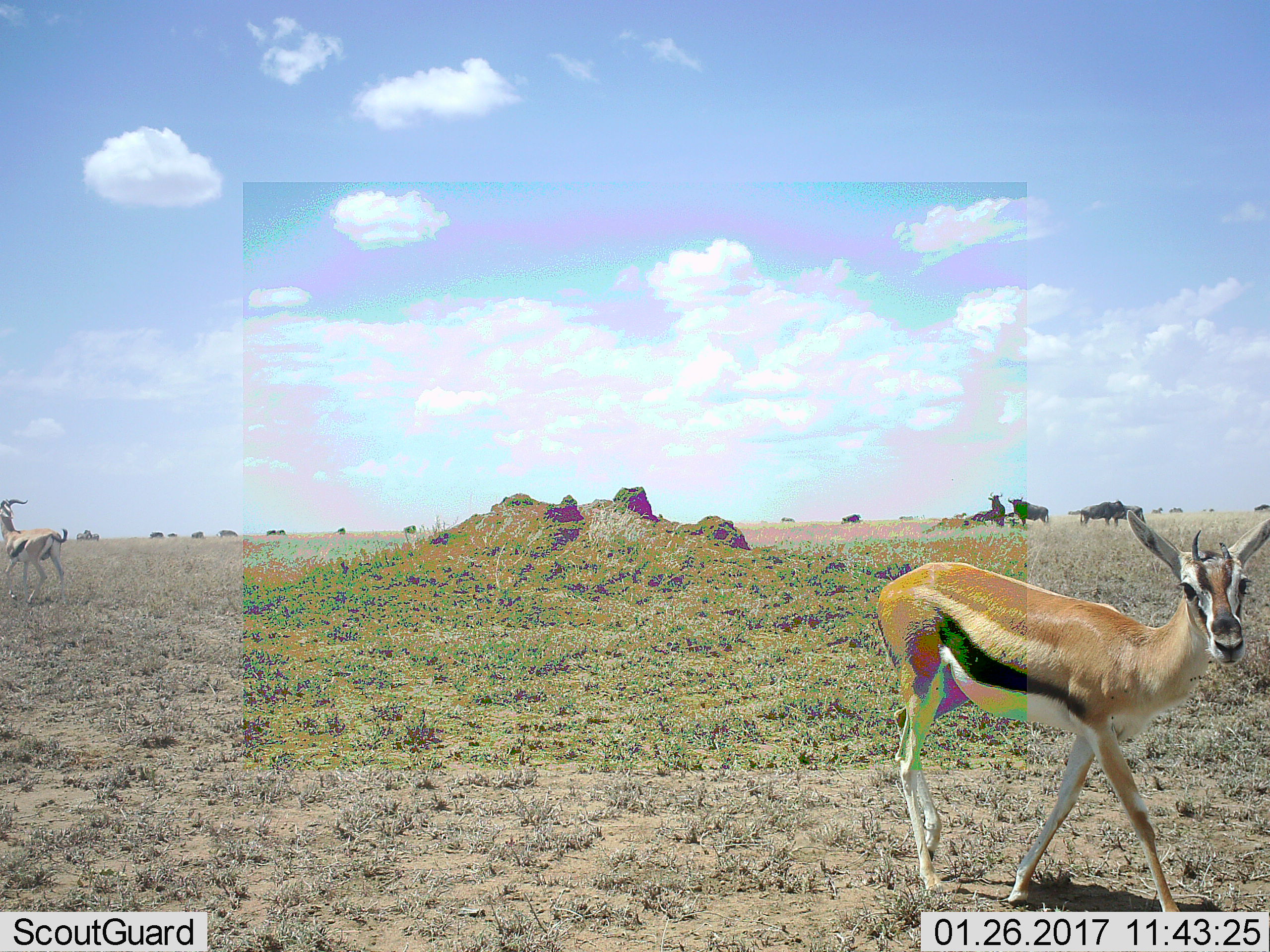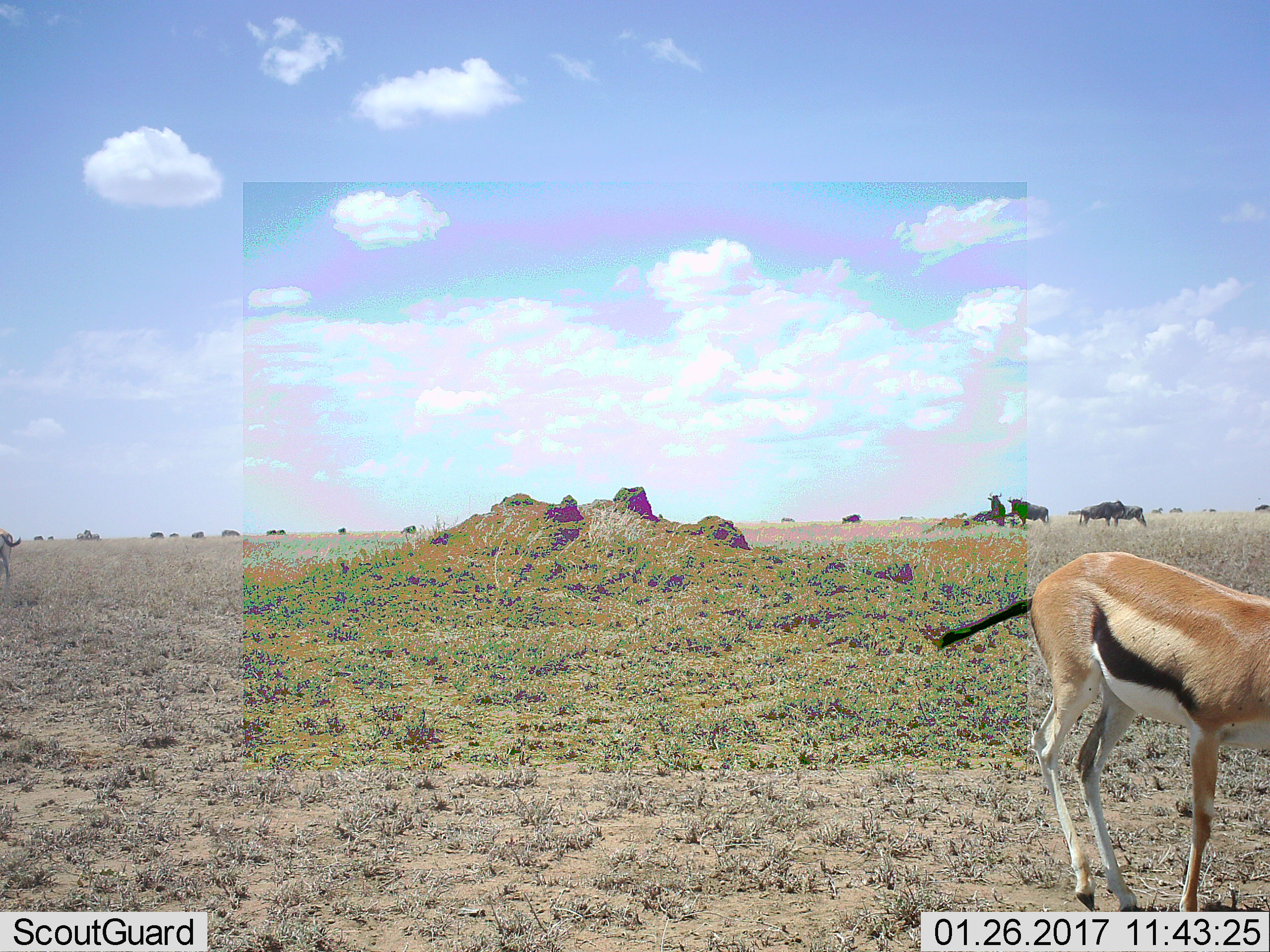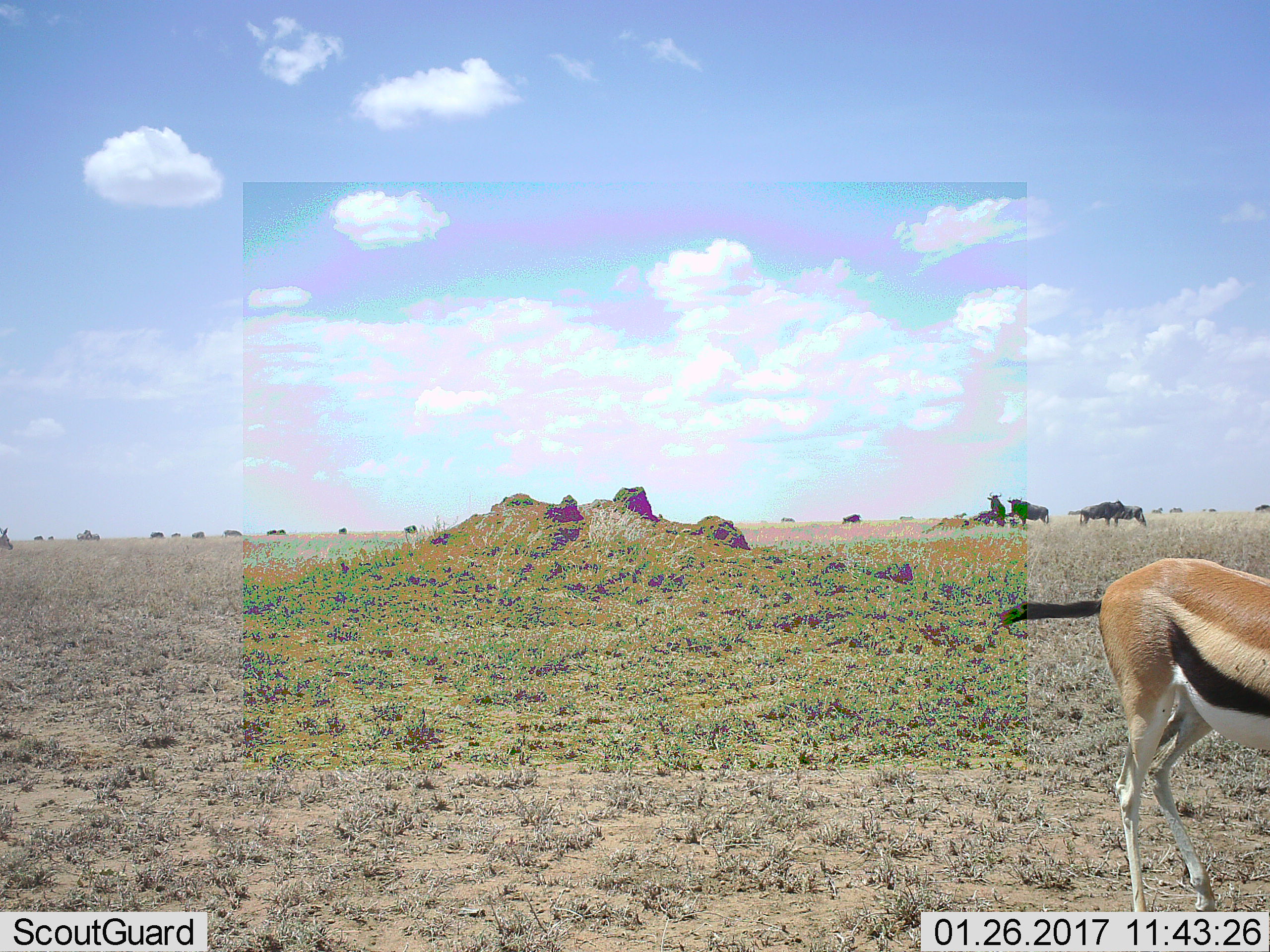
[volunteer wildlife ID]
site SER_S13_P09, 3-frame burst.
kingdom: Animalia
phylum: Chordata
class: Mammalia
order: Artiodactyla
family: Bovidae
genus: Eudorcas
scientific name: Eudorcas thomsonii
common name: thomson's gazelle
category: gazellethomsons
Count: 2.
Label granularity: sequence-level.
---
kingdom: Animalia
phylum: Chordata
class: Mammalia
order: Artiodactyla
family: Bovidae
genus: Connochaetes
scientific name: Connochaetes taurinus taurinus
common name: blue wildebeest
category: wildebeestblue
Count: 11-50.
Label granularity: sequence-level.